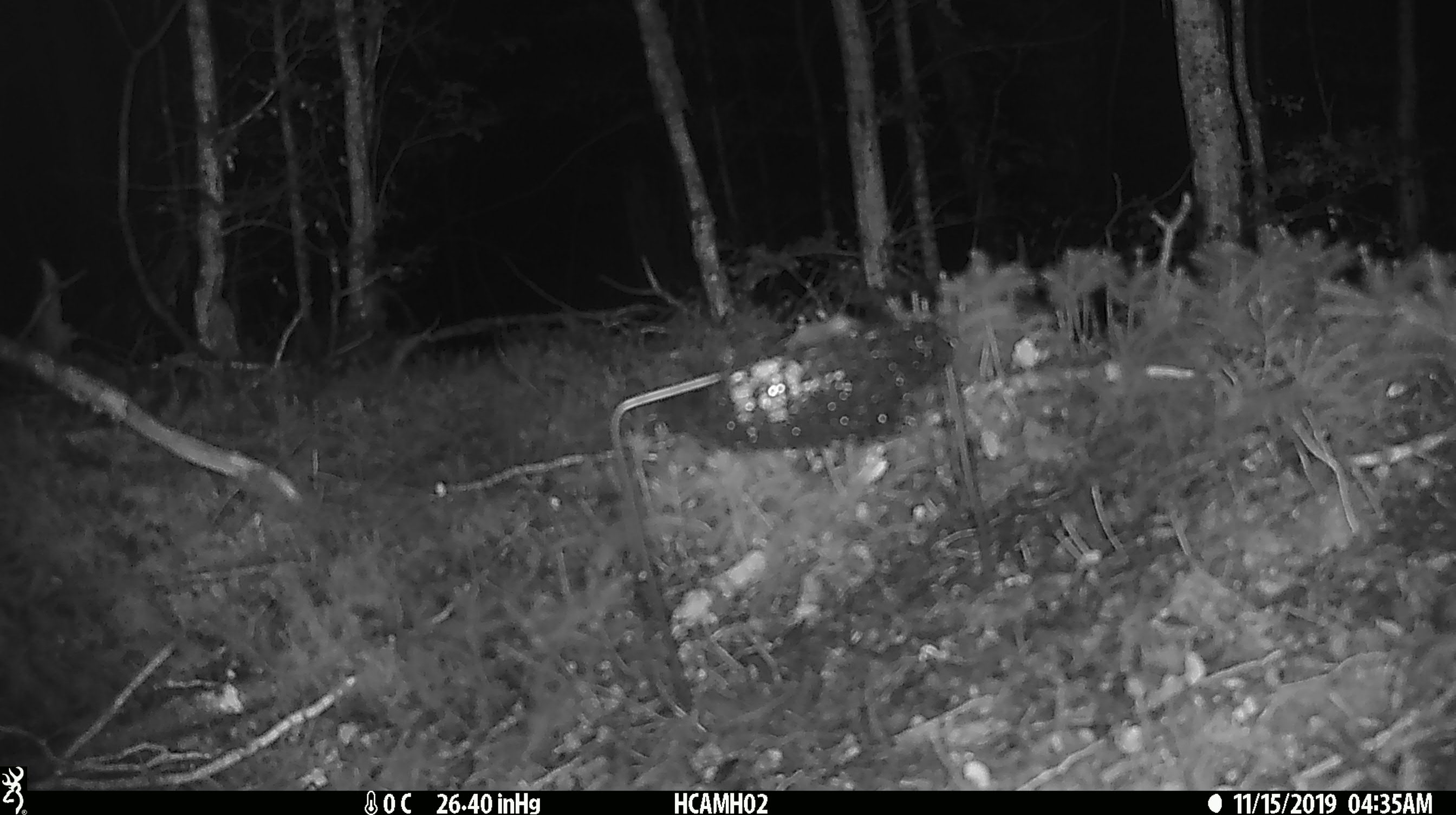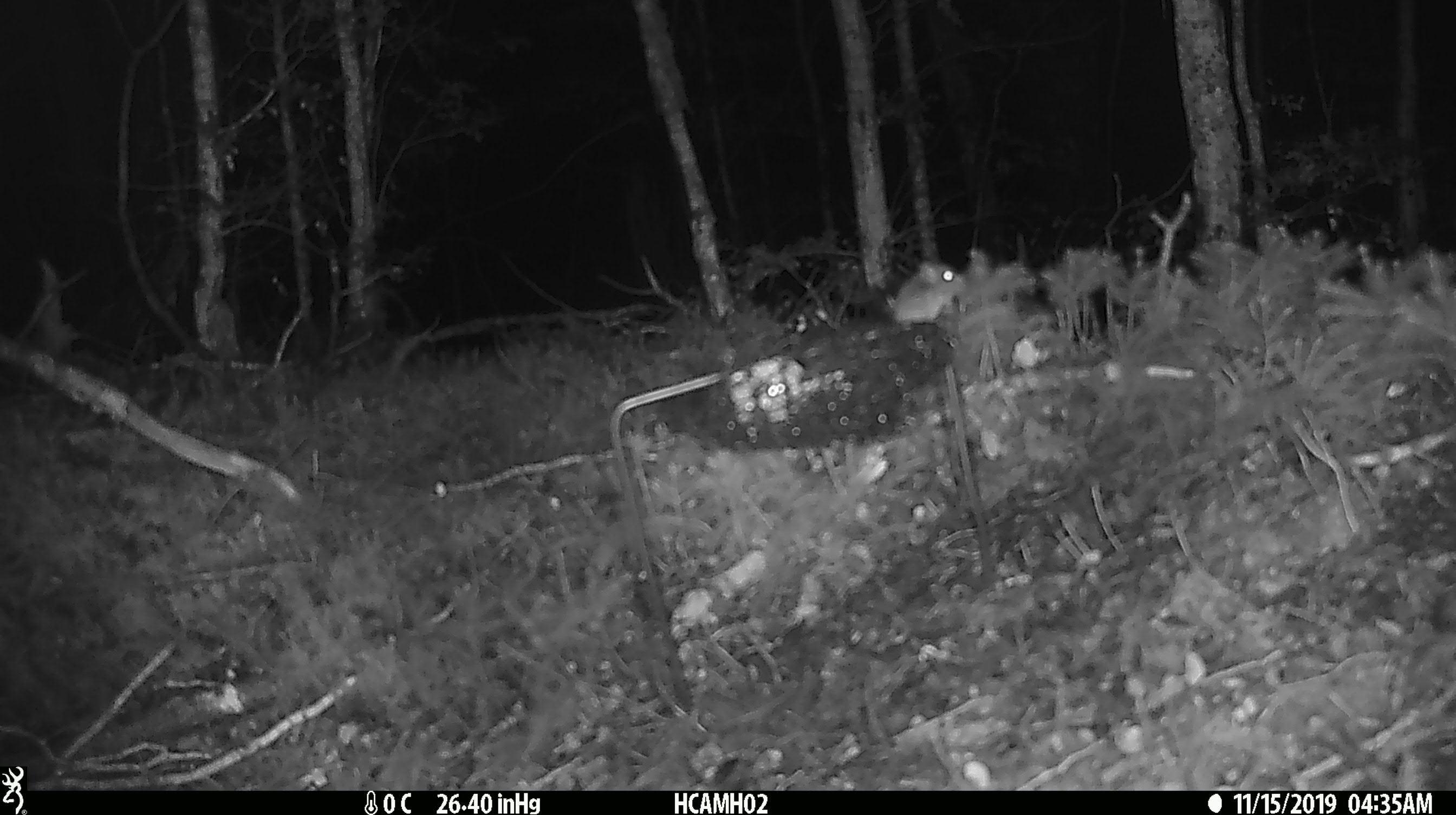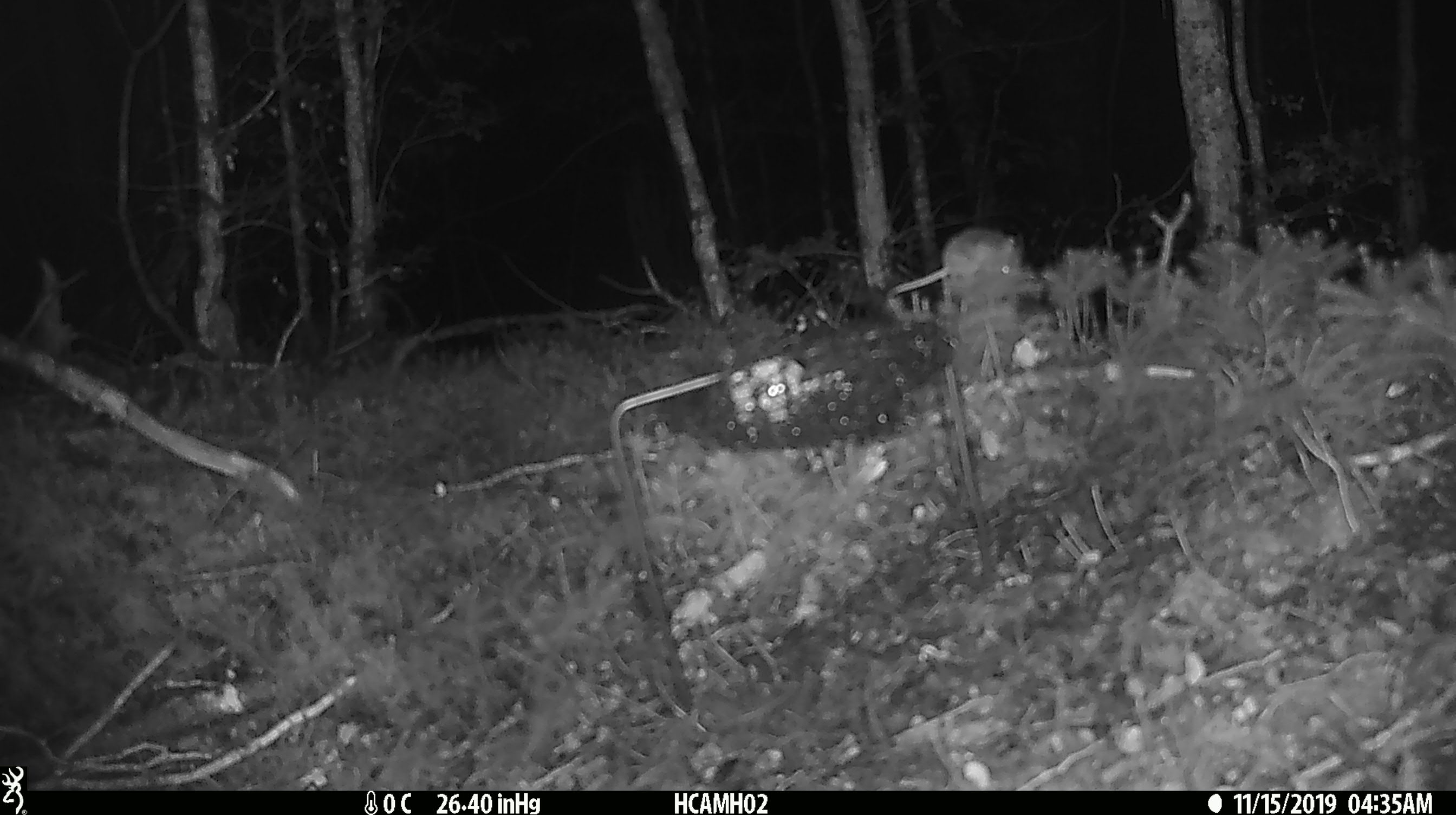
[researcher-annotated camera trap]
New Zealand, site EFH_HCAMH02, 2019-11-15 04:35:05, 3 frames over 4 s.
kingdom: Animalia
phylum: Chordata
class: Mammalia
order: Rodentia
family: Muridae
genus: Mus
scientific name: Mus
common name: mouse